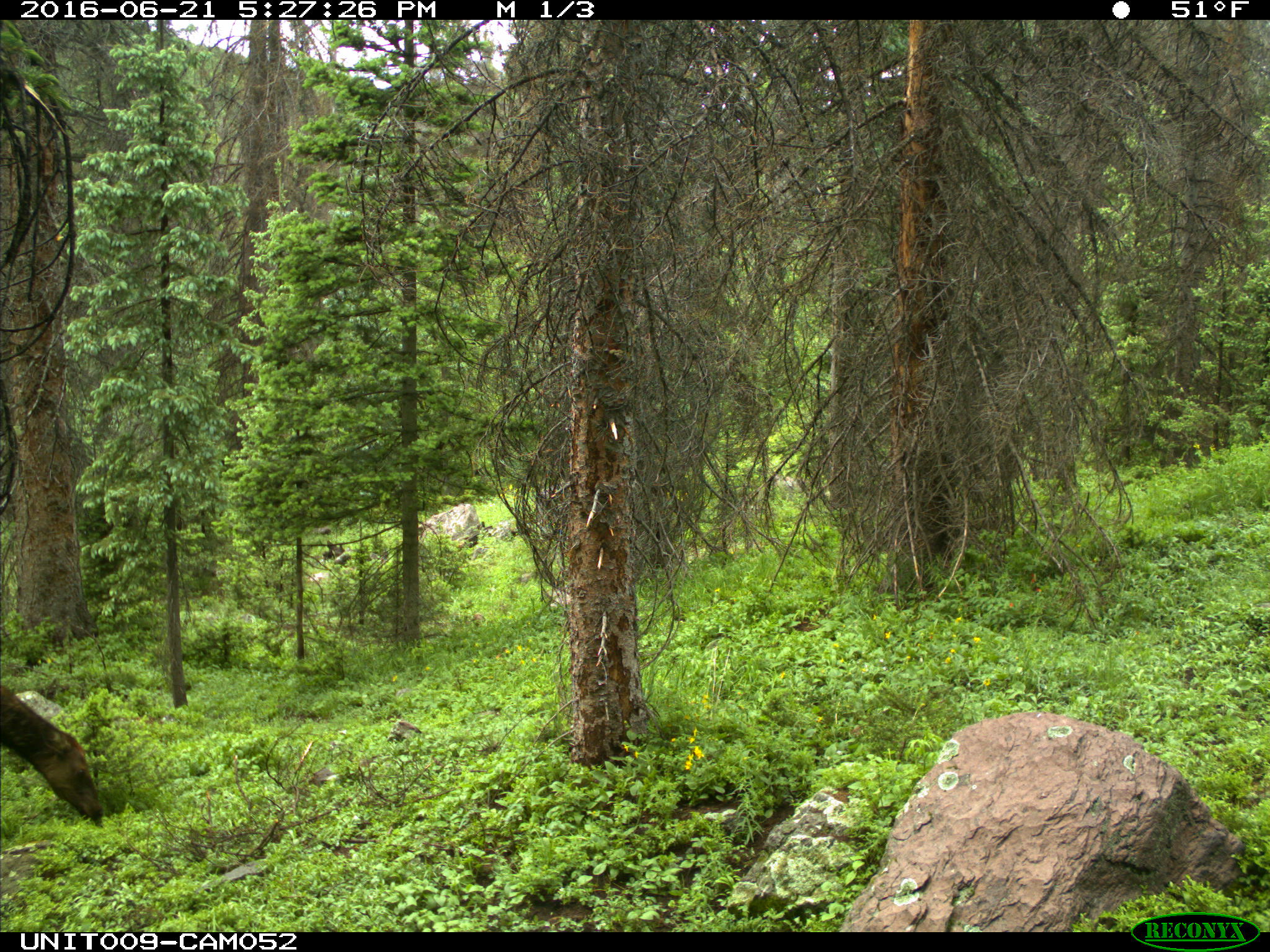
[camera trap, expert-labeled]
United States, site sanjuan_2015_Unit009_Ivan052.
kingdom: Animalia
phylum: Chordata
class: Mammalia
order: Artiodactyla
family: Cervidae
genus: Cervus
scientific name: Cervus elaphus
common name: red deer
Cervus elaphus (red deer).